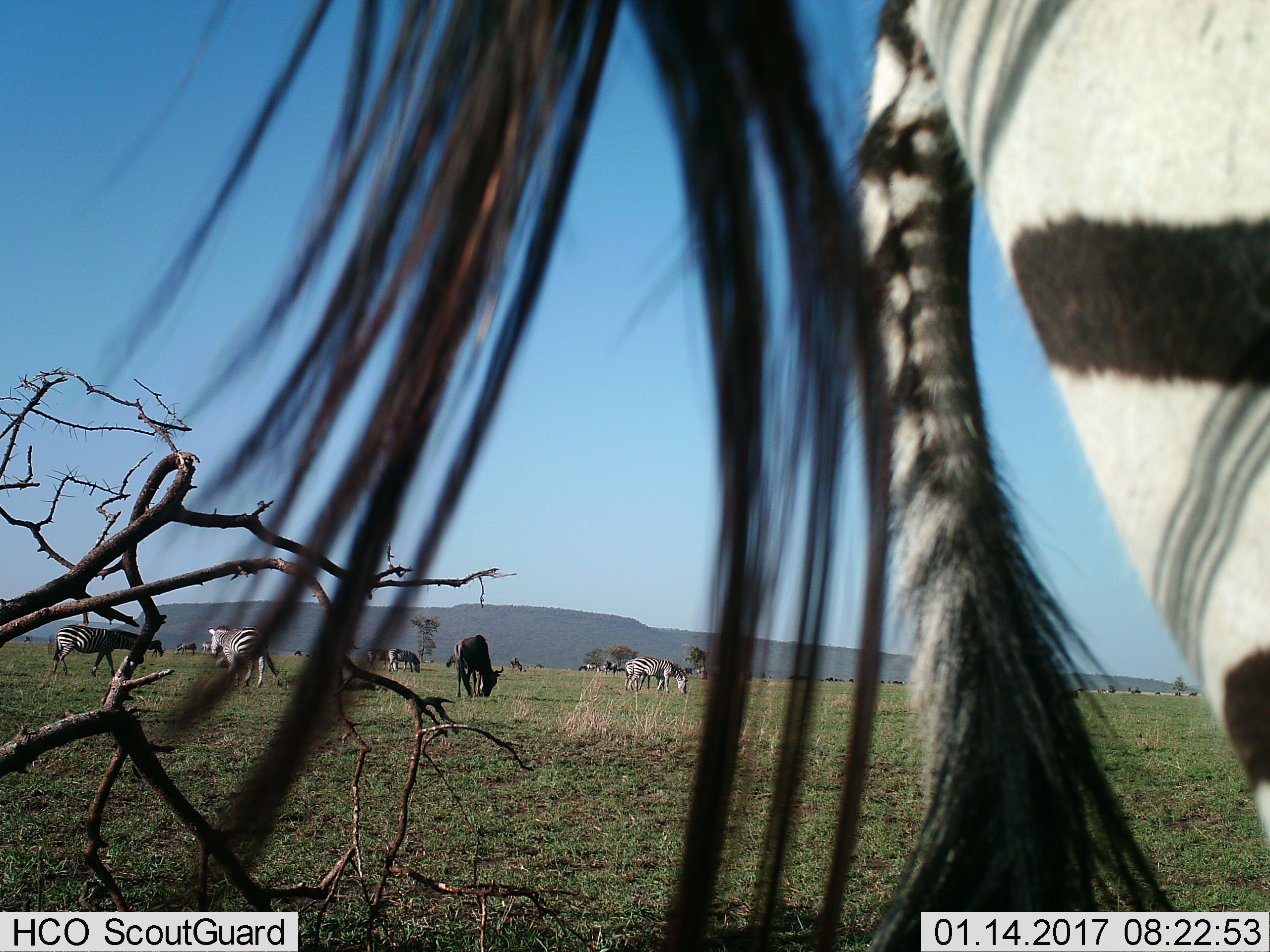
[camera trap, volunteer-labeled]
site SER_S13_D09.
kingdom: Animalia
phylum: Chordata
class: Mammalia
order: Artiodactyla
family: Bovidae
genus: Connochaetes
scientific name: Connochaetes taurinus taurinus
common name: blue wildebeest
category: wildebeestblue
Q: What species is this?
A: Wildebeestblue (blue wildebeest) (Connochaetes taurinus taurinus).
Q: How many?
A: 11-50.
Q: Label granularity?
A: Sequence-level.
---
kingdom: Animalia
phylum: Chordata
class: Mammalia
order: Perissodactyla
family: Equidae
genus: Equus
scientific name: Equus quagga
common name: plains zebra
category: zebraplains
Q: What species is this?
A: Zebraplains (plains zebra) (Equus quagga).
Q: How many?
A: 8.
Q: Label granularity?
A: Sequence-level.